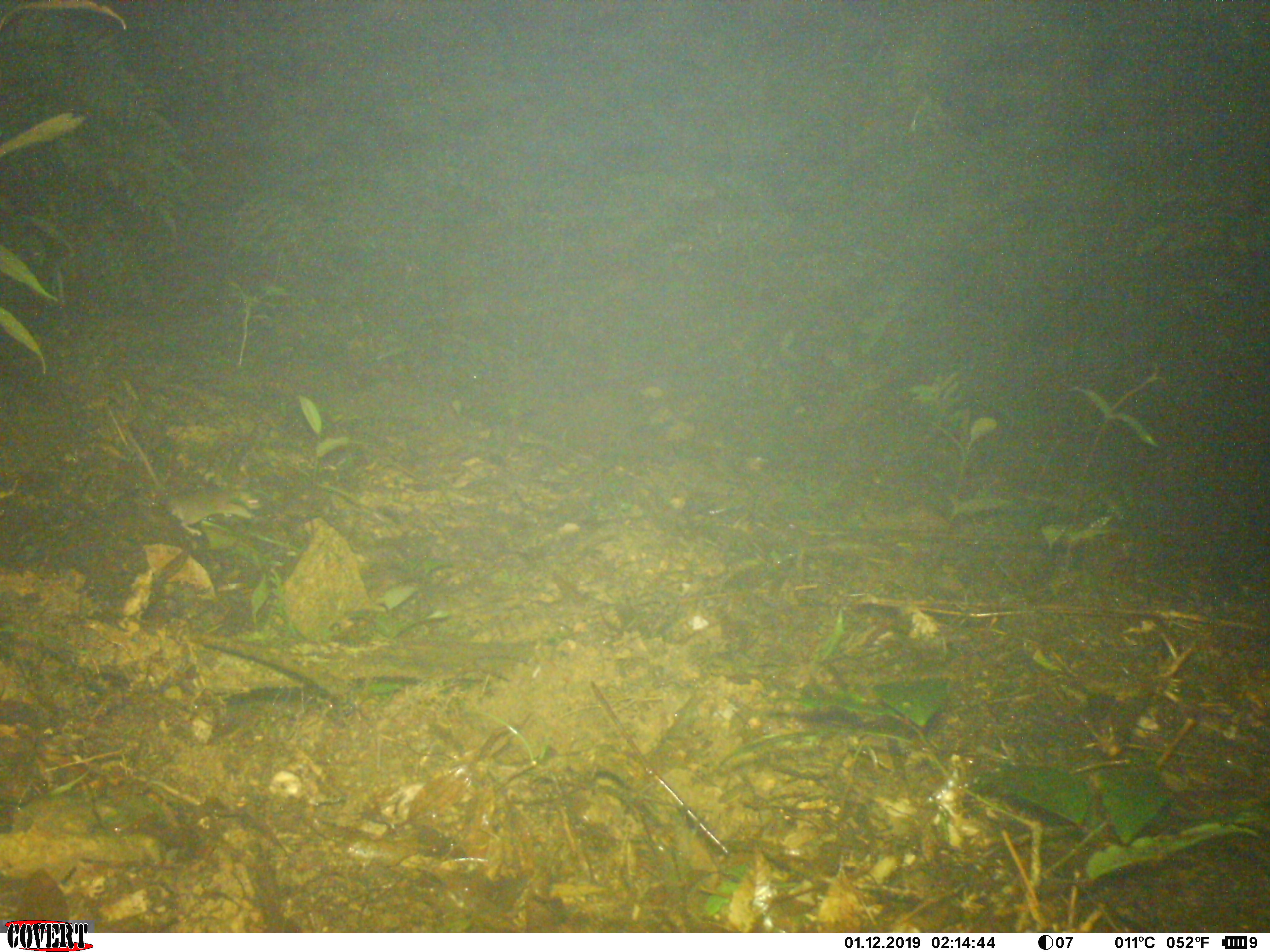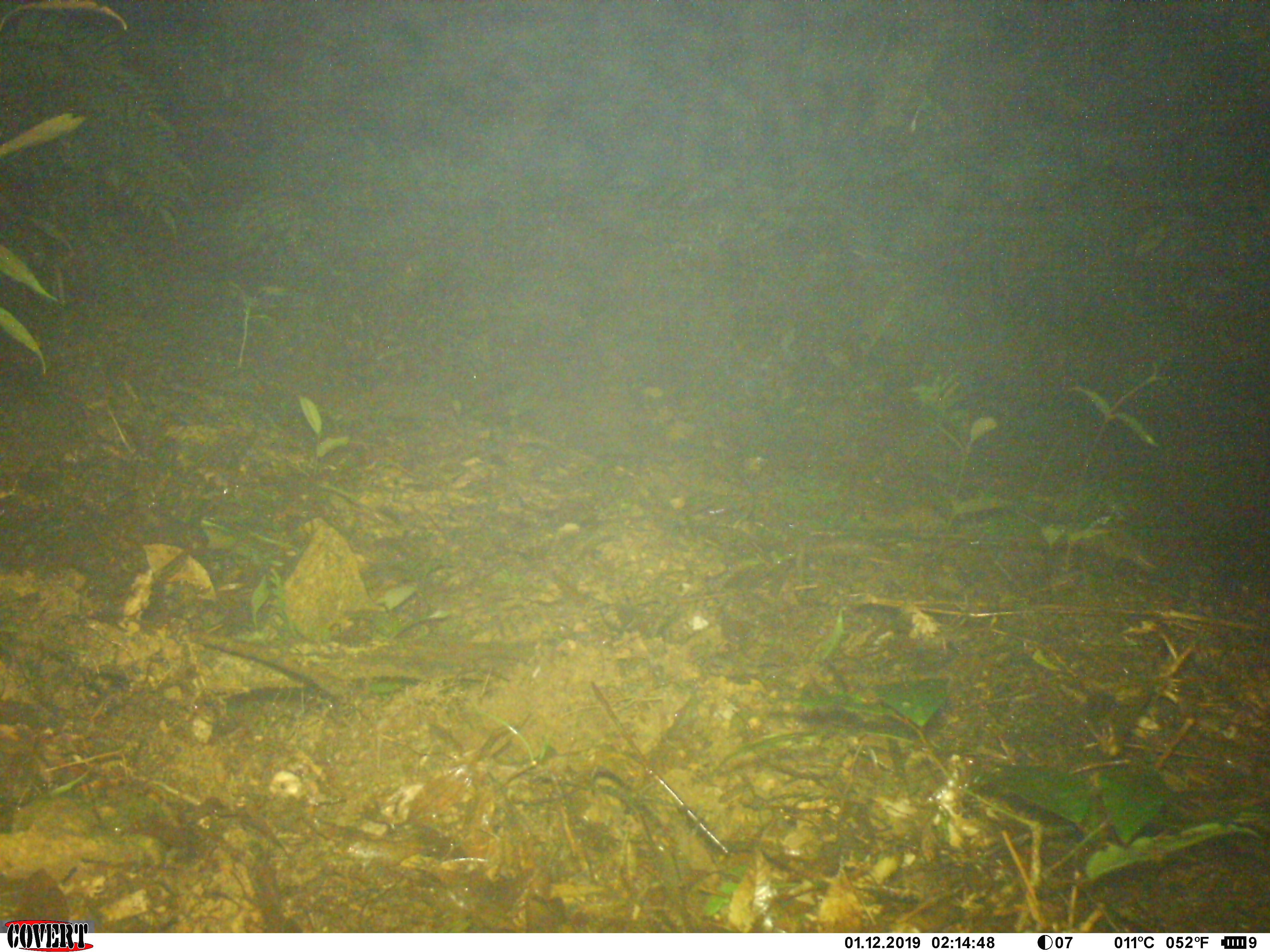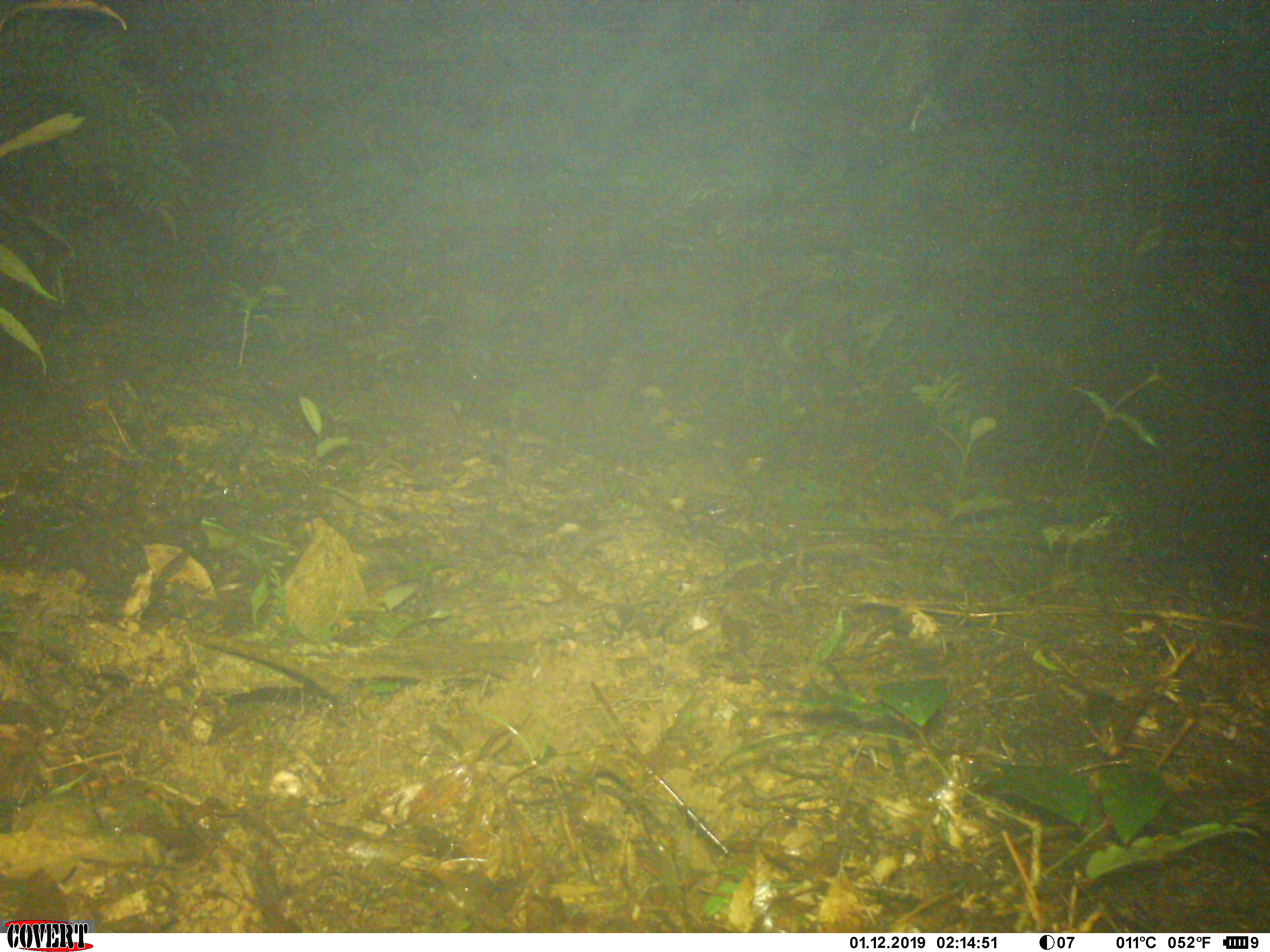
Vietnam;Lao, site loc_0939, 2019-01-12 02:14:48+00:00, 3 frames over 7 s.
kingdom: Animalia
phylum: Chordata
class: Mammalia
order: Rodentia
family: Muridae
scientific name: Muridae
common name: old-world mice and rats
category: unidentified murid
Unidentified murid (old-world mice and rats) (Muridae). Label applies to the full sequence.